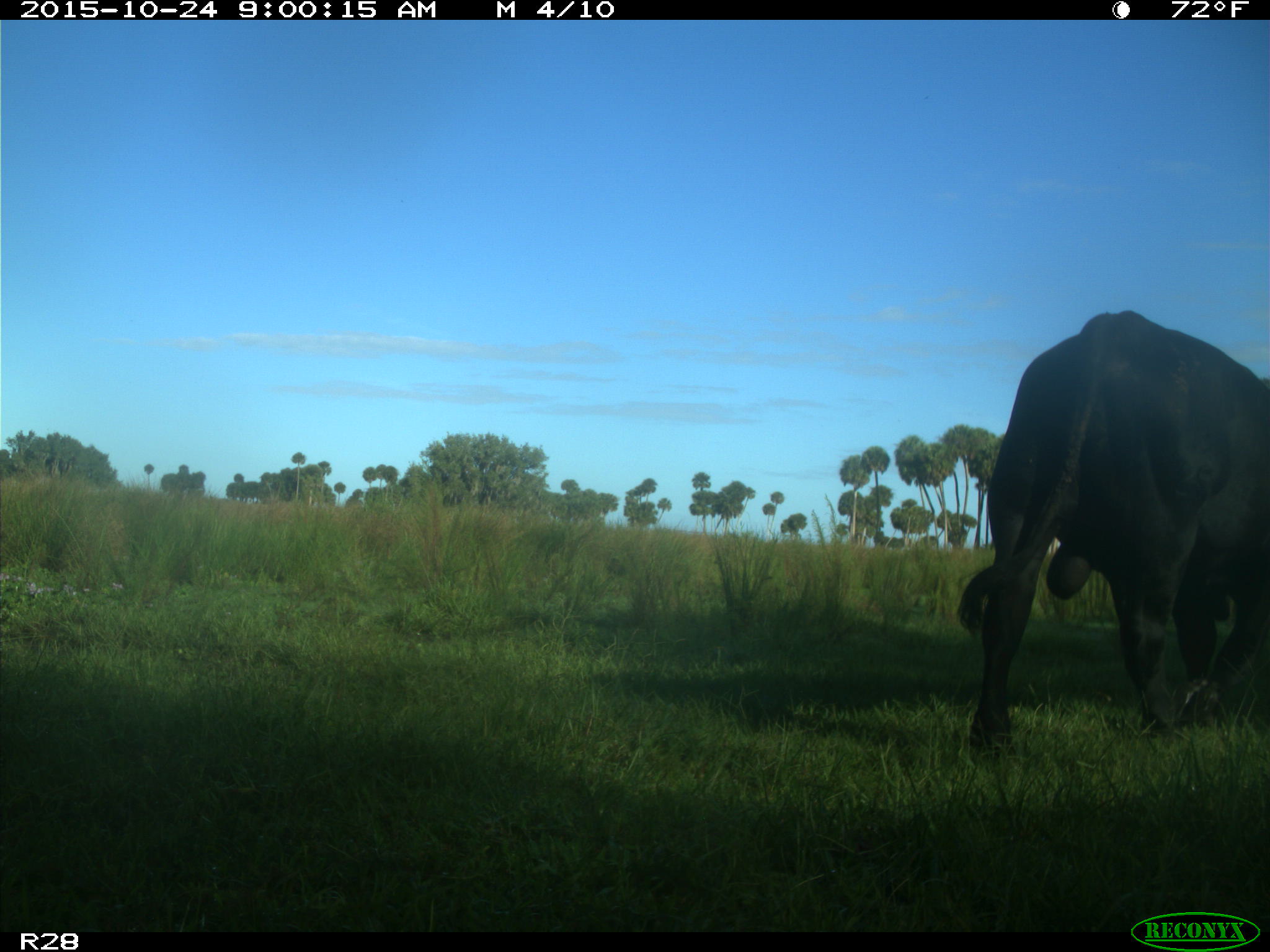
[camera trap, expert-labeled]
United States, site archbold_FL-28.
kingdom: Animalia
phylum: Chordata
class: Mammalia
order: Artiodactyla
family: Bovidae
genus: Bos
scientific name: Bos taurus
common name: domestic cow